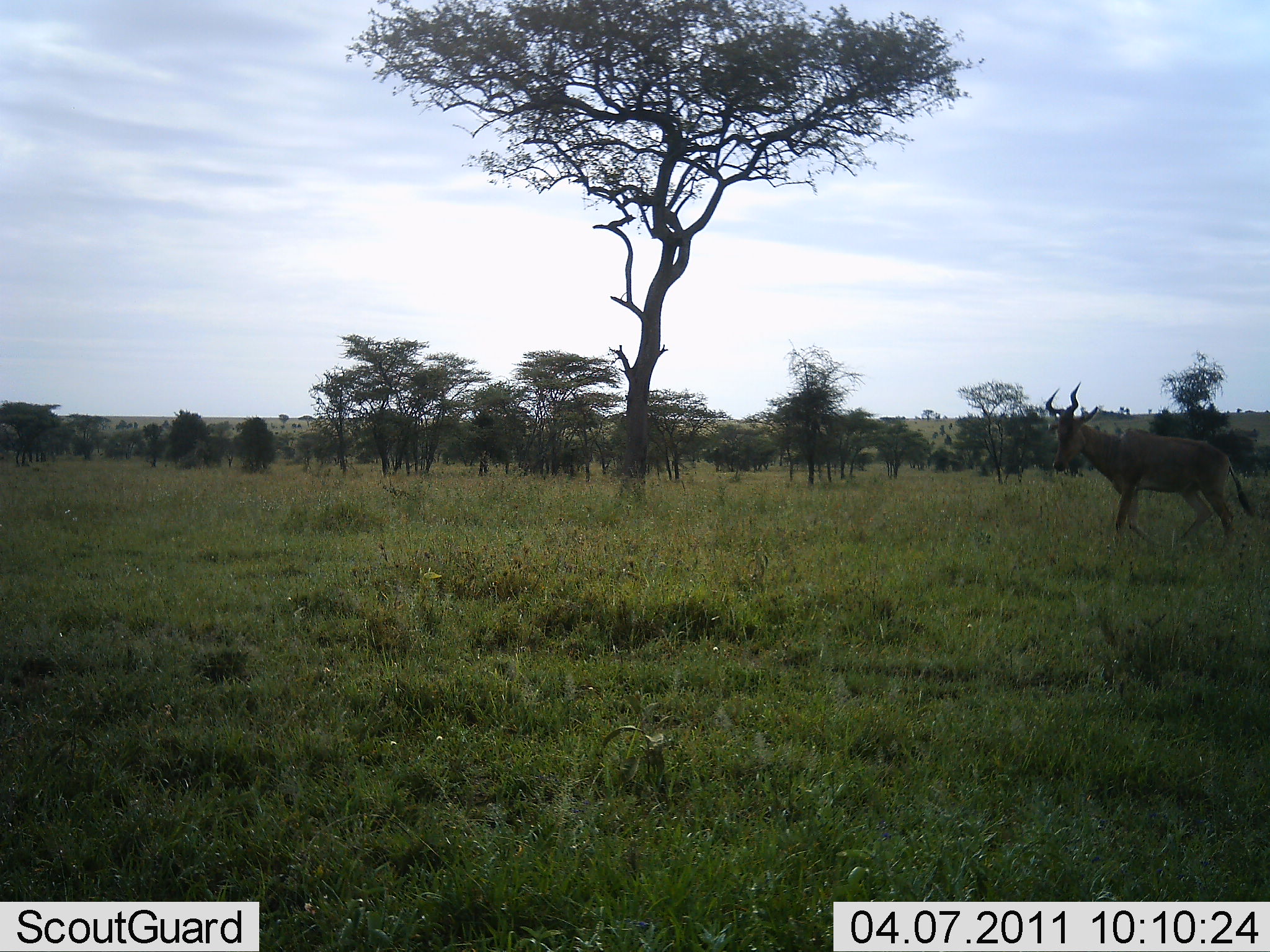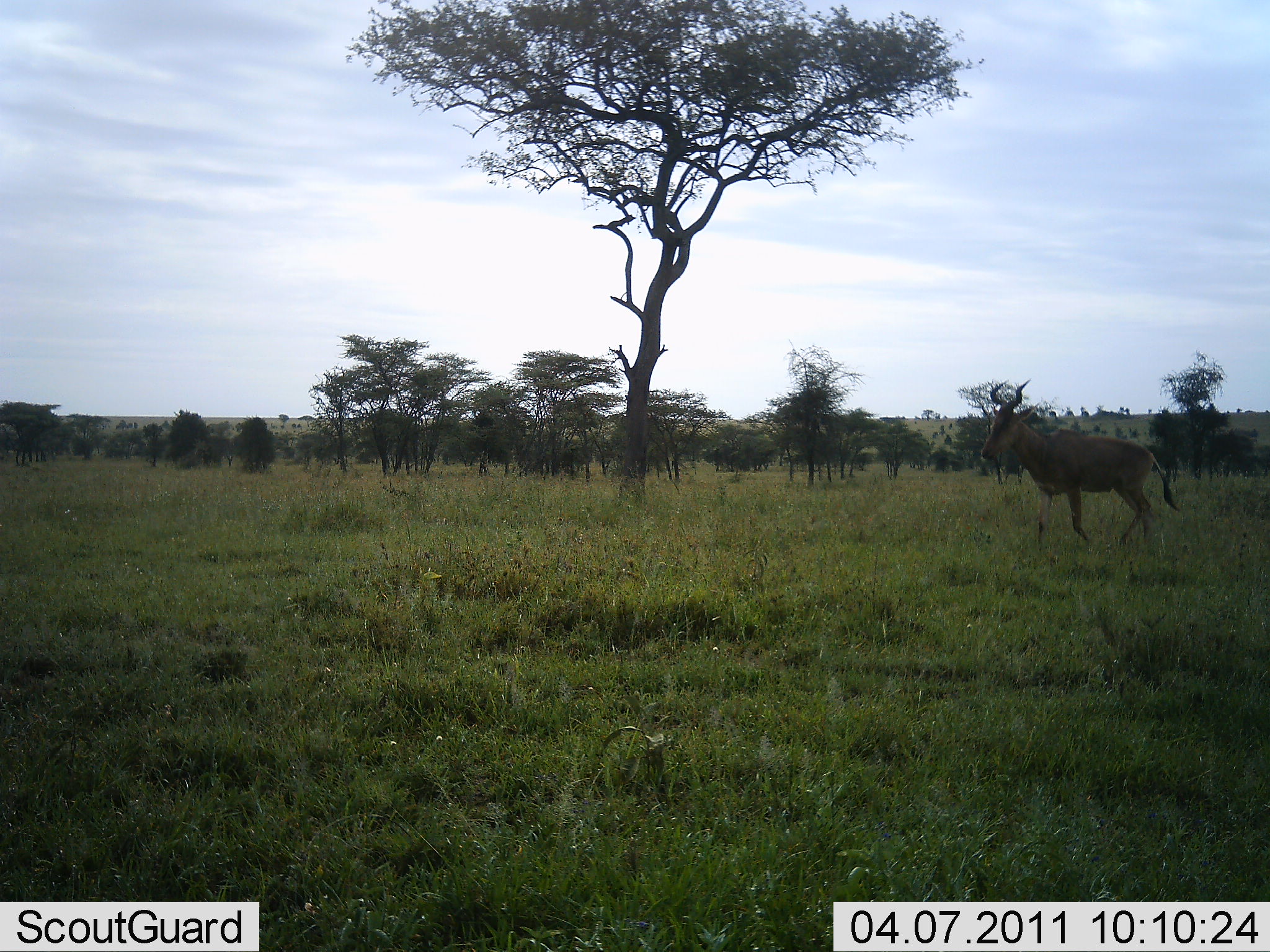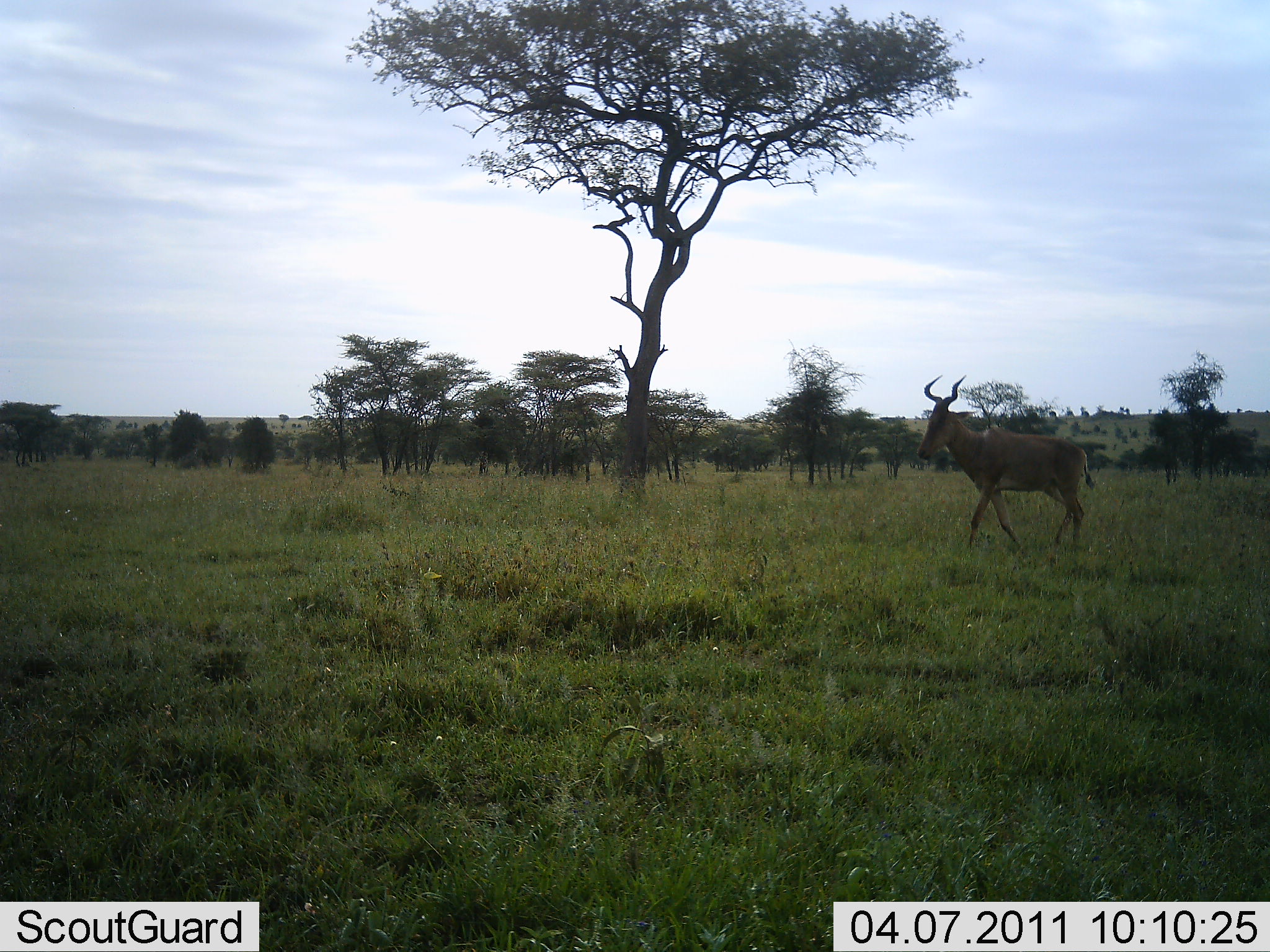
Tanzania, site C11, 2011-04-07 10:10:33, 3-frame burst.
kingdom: Animalia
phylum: Chordata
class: Mammalia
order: Artiodactyla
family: Bovidae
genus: Alcelaphus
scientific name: Alcelaphus buselaphus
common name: hartebeest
Hartebeest (Alcelaphus buselaphus), count 1. Behavior (volunteer vote fractions): standing 0%, resting 0%, moving 100%, interacting 0%. Young present (vote fraction): 0%. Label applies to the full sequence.